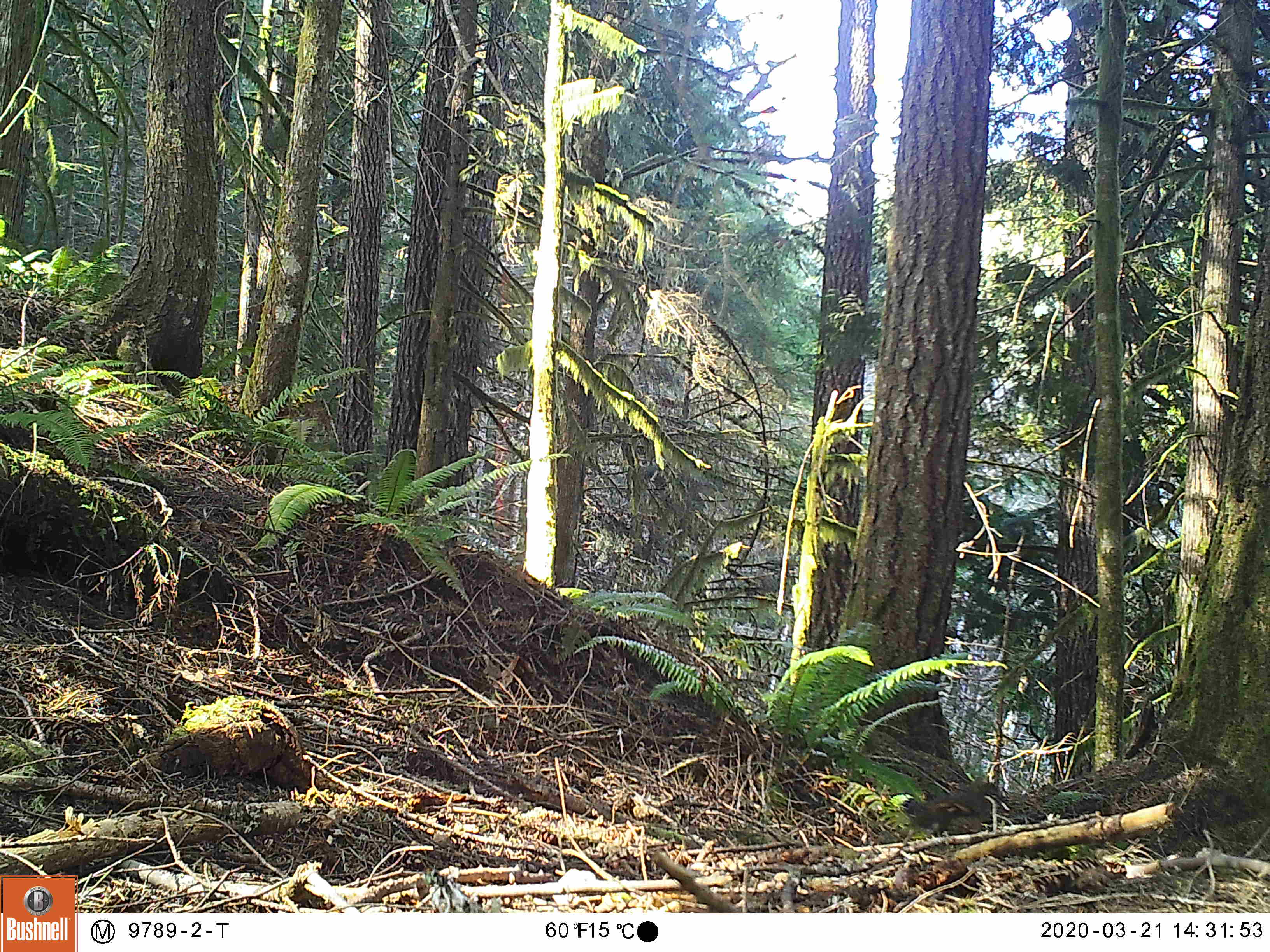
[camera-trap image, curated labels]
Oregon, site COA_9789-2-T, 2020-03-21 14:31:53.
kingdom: Animalia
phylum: Chordata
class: Aves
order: Passeriformes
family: Turdidae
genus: Ixoreus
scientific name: Ixoreus naevius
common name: varied thrush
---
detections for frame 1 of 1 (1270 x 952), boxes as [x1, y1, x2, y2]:
varied thrush: [893, 778, 1009, 840]